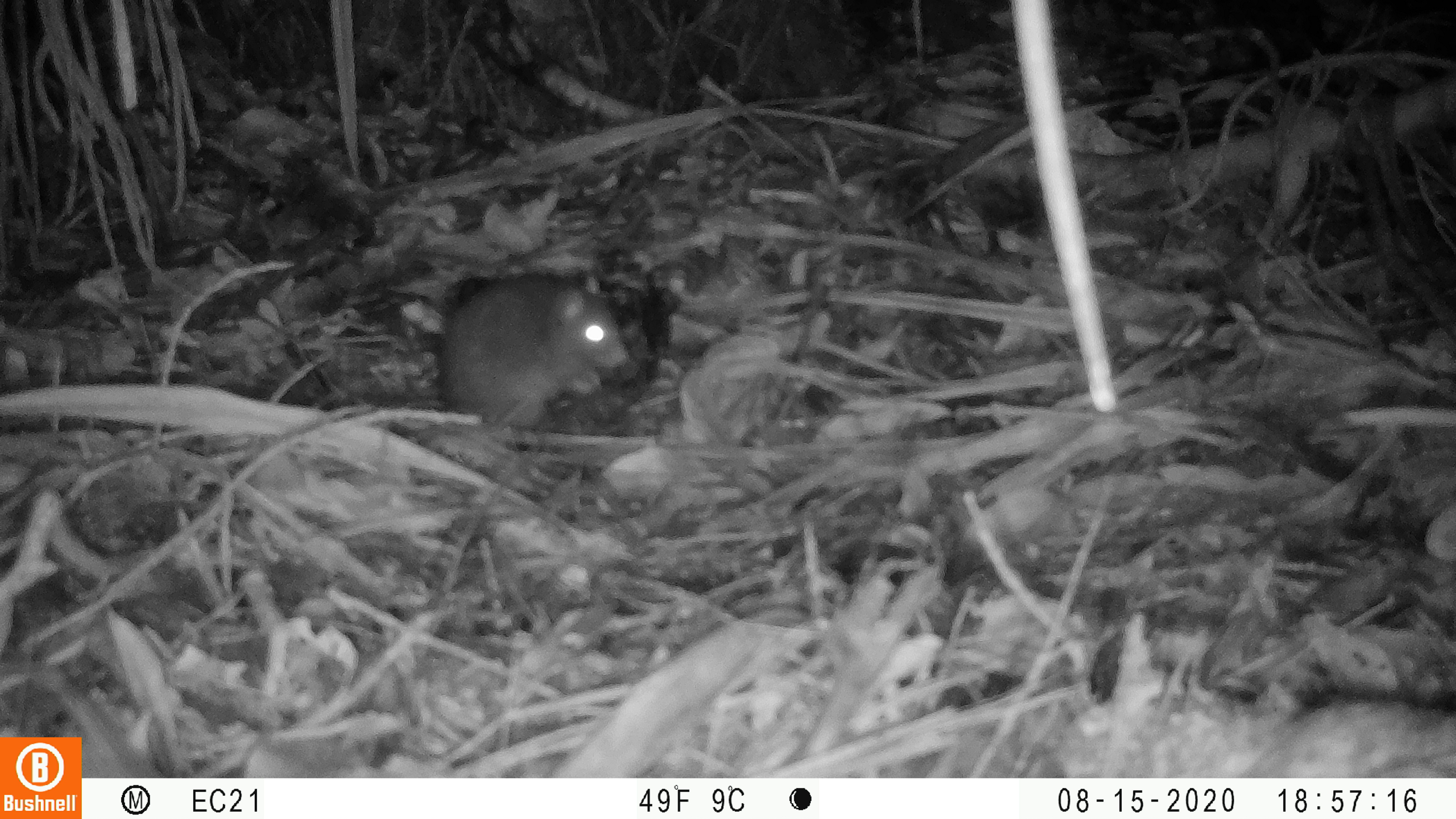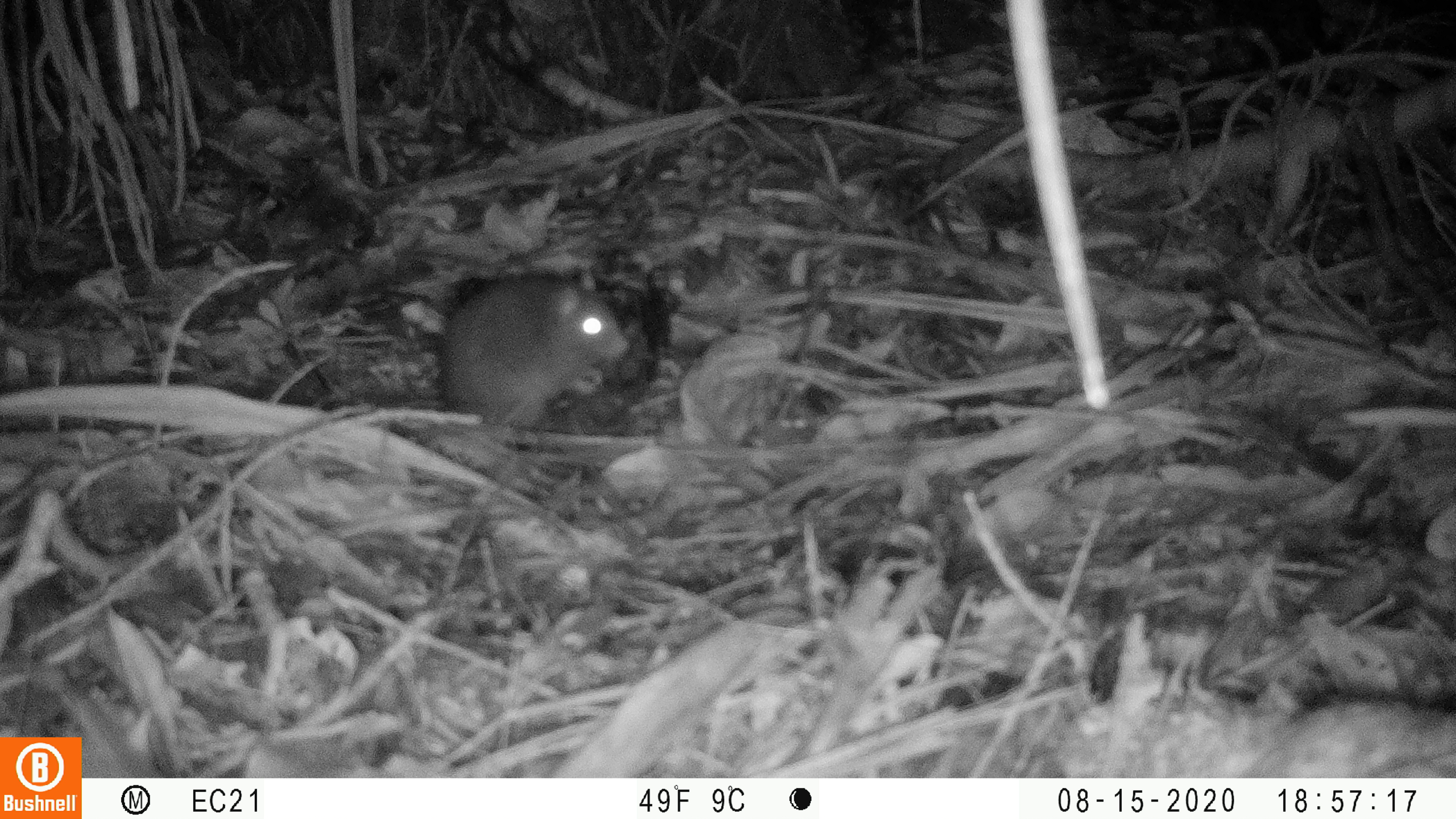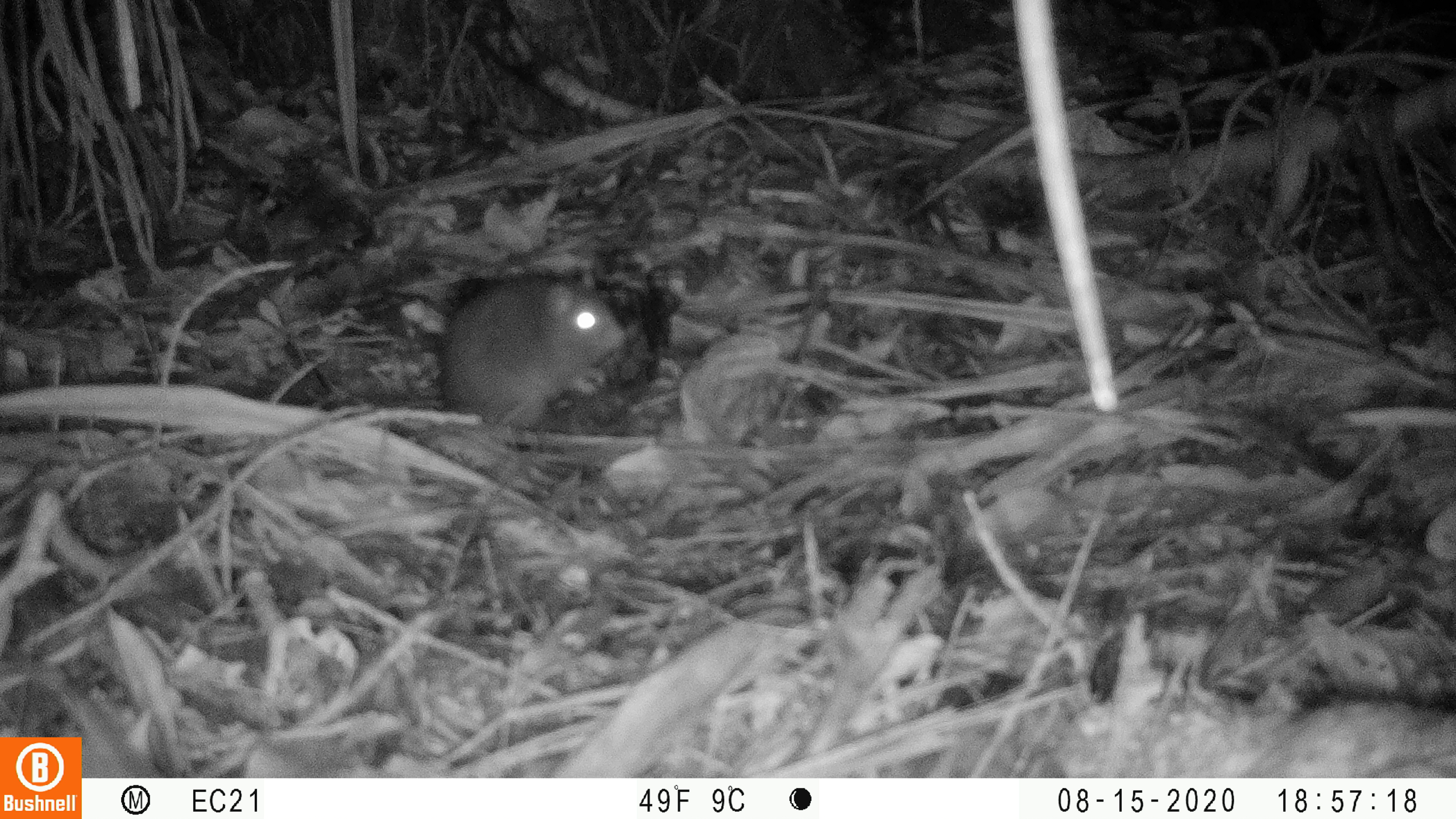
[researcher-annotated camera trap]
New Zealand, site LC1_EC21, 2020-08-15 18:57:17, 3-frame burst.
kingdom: Animalia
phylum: Chordata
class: Mammalia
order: Rodentia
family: Muridae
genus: Rattus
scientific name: Rattus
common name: rat